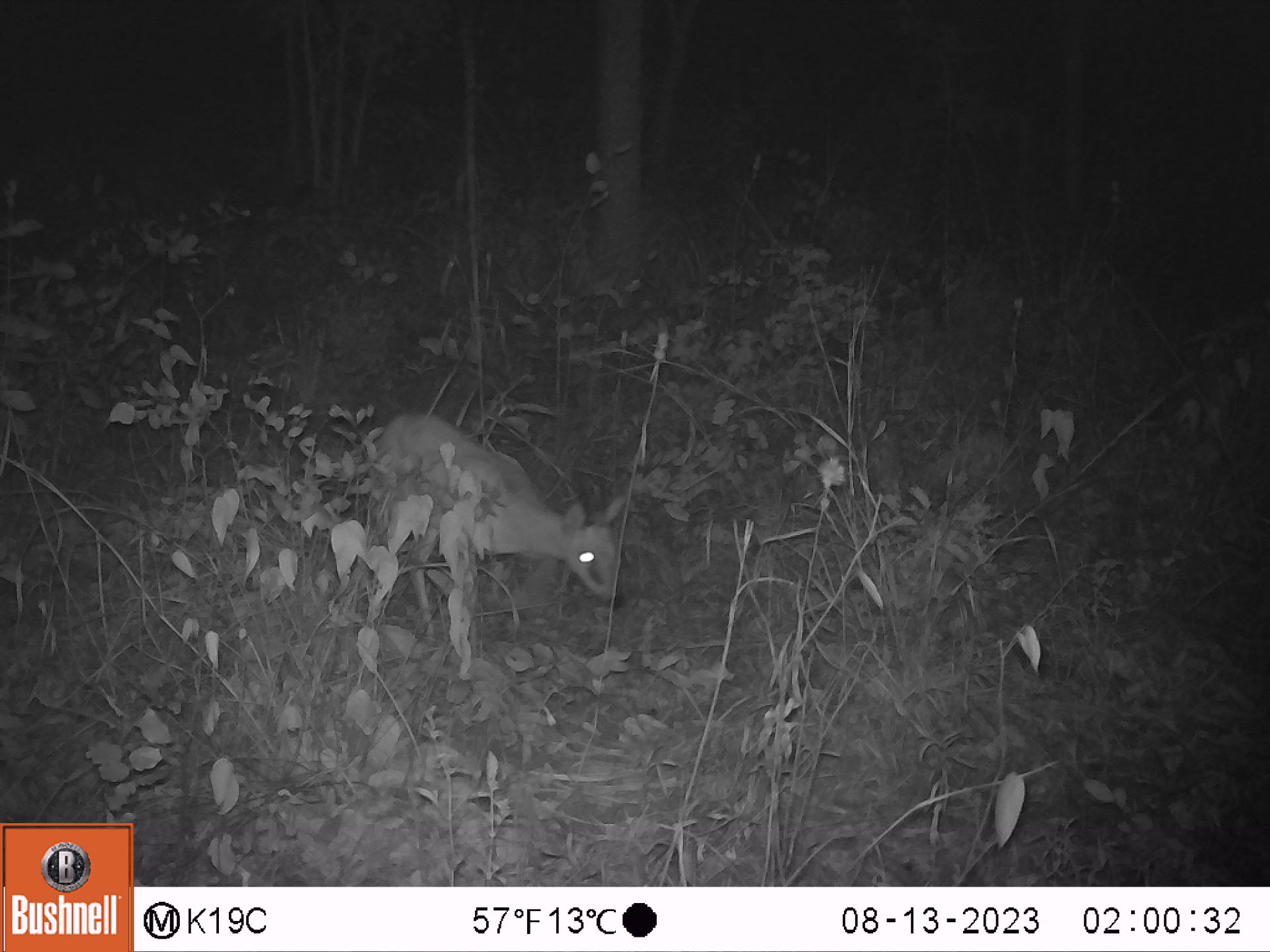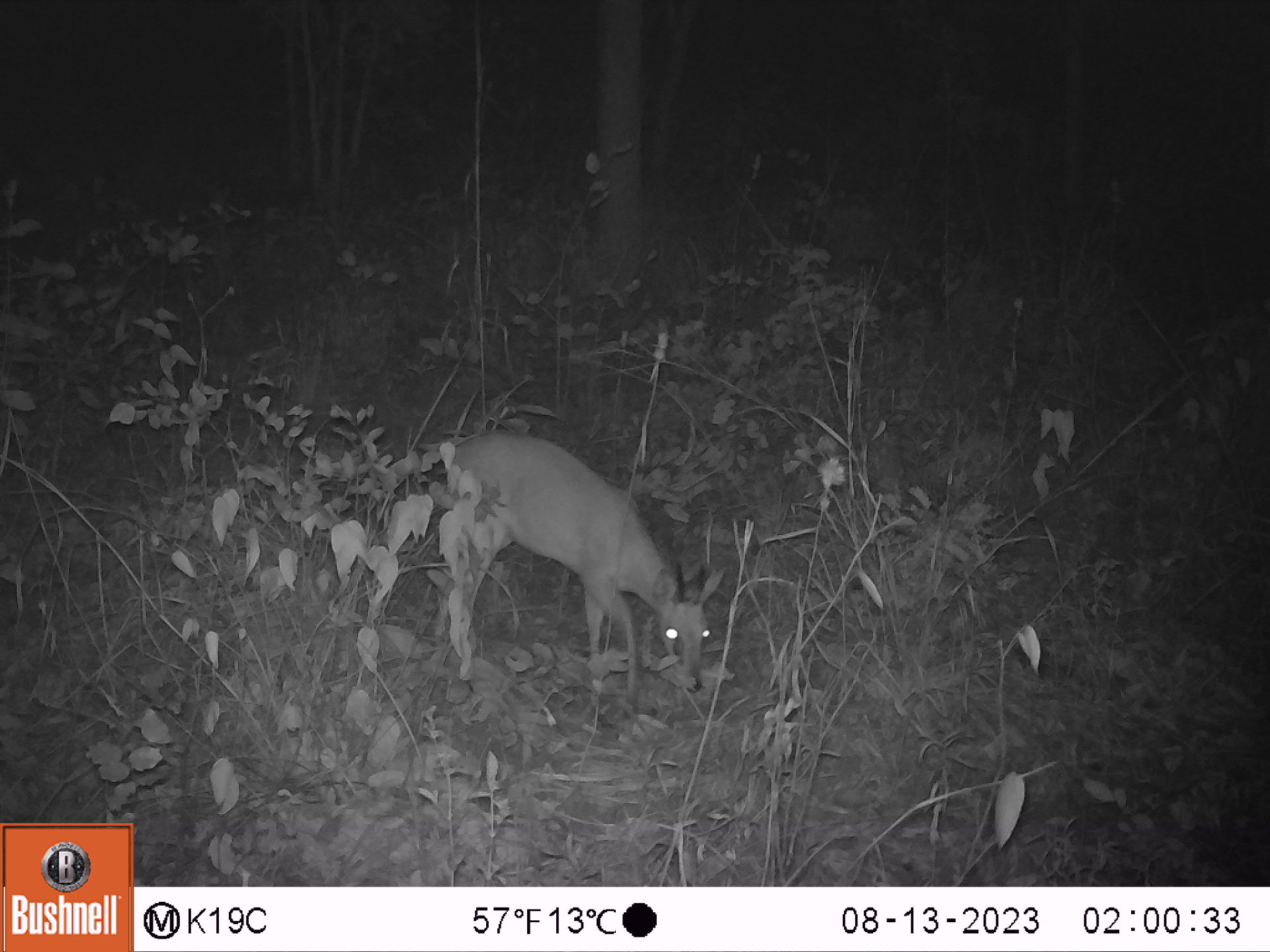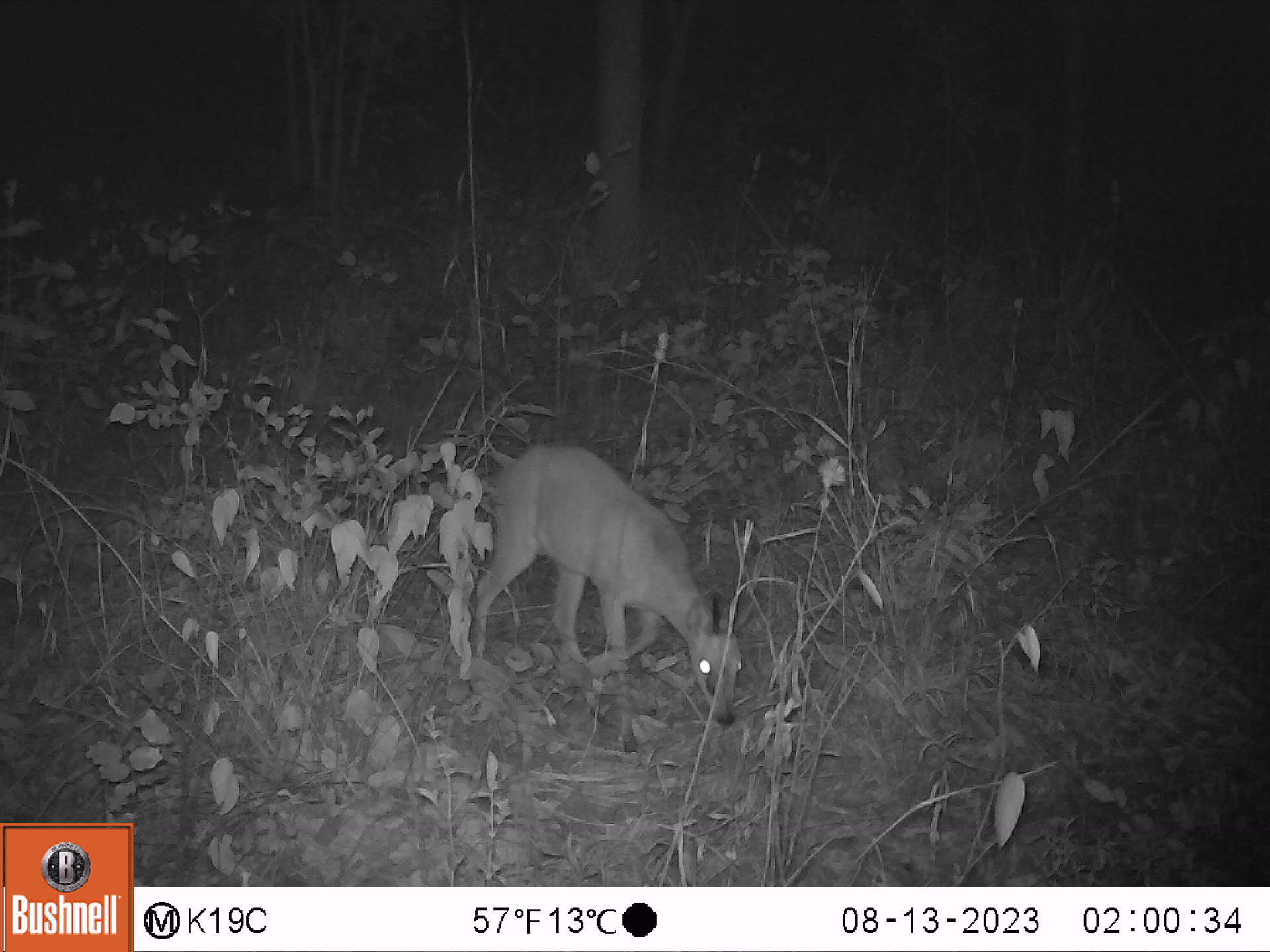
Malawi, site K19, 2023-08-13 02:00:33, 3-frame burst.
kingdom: Animalia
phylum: Chordata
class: Mammalia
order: Artiodactyla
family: Bovidae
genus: Sylvicapra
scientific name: Sylvicapra grimmia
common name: common duiker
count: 1